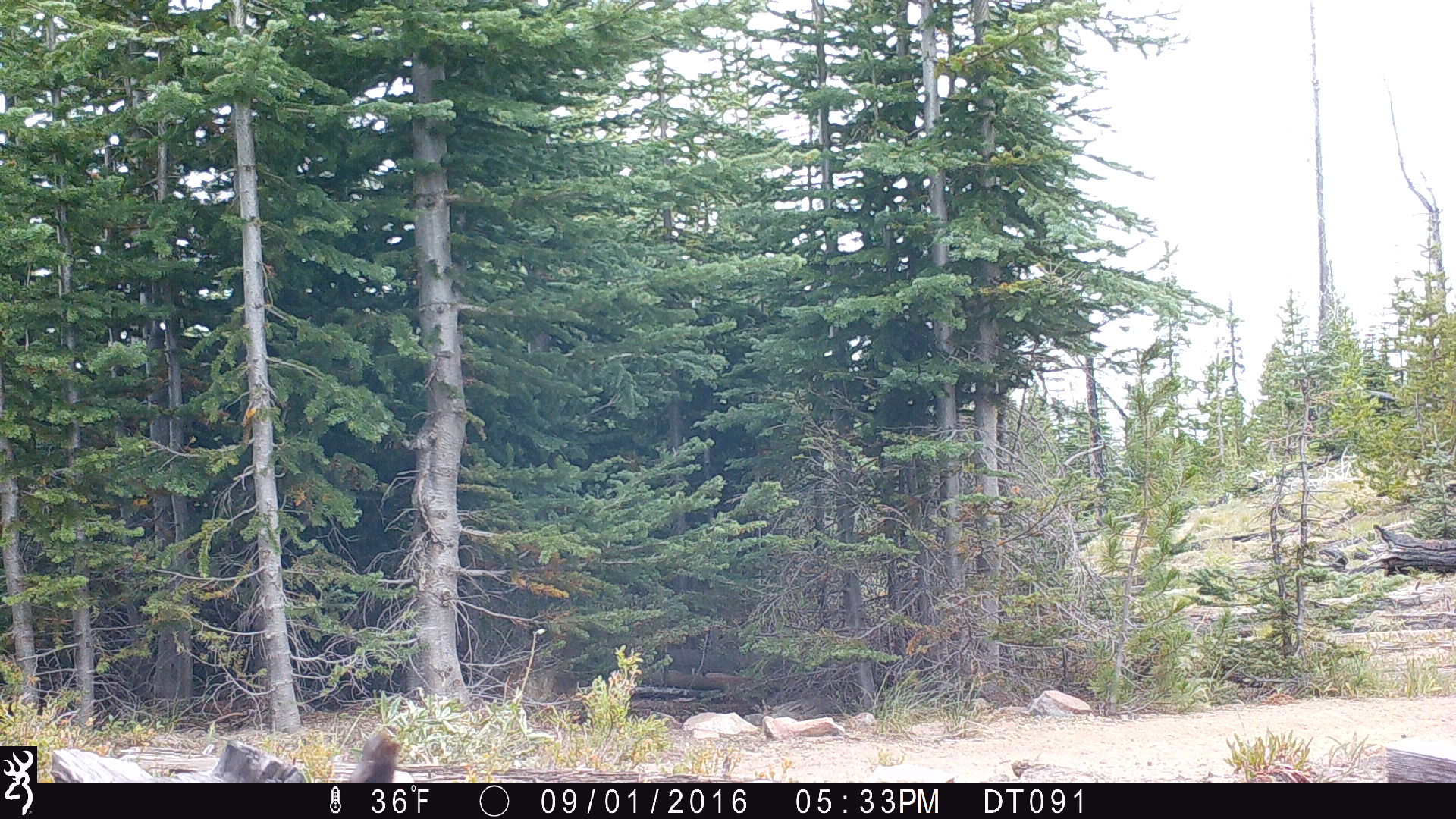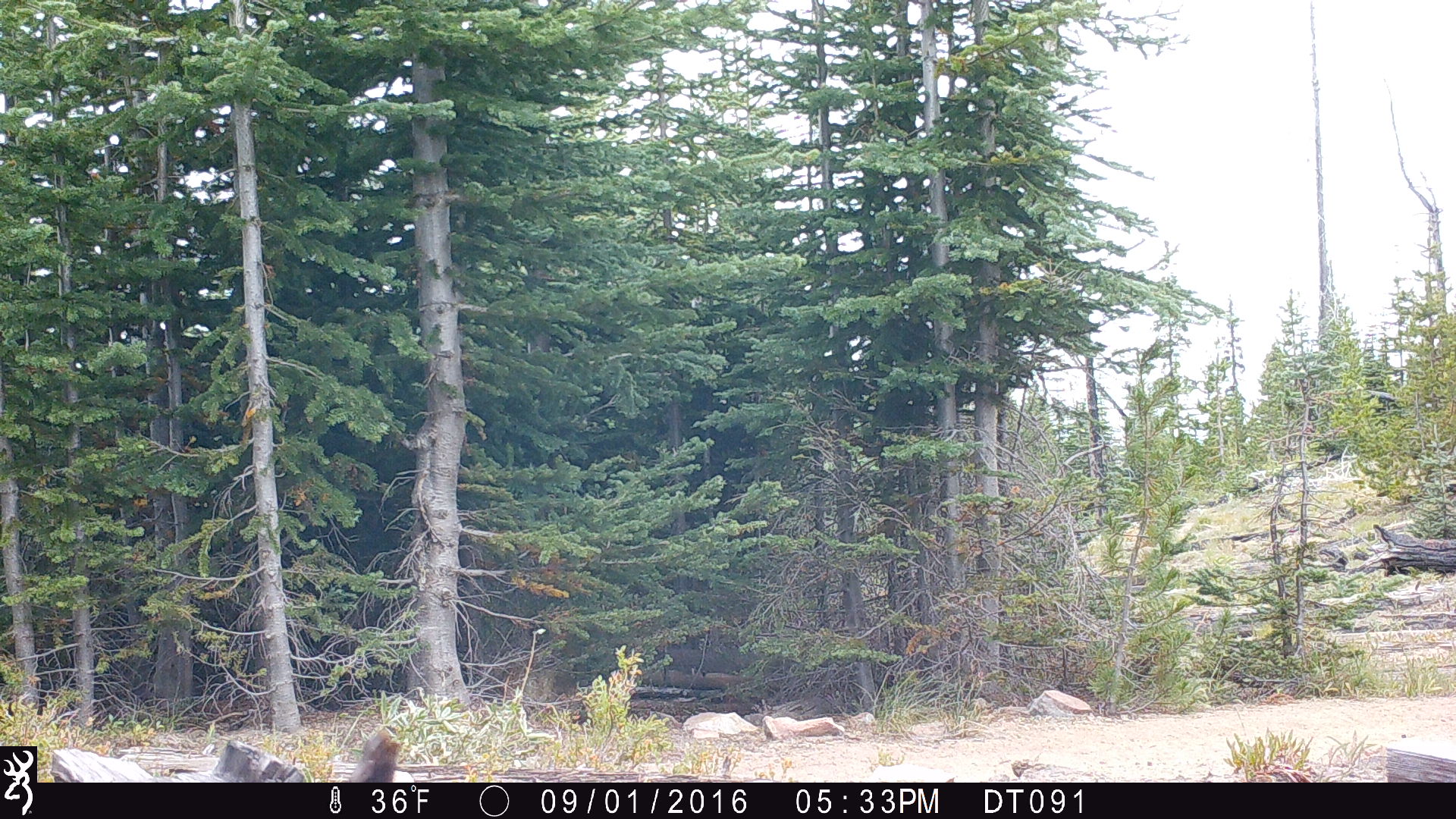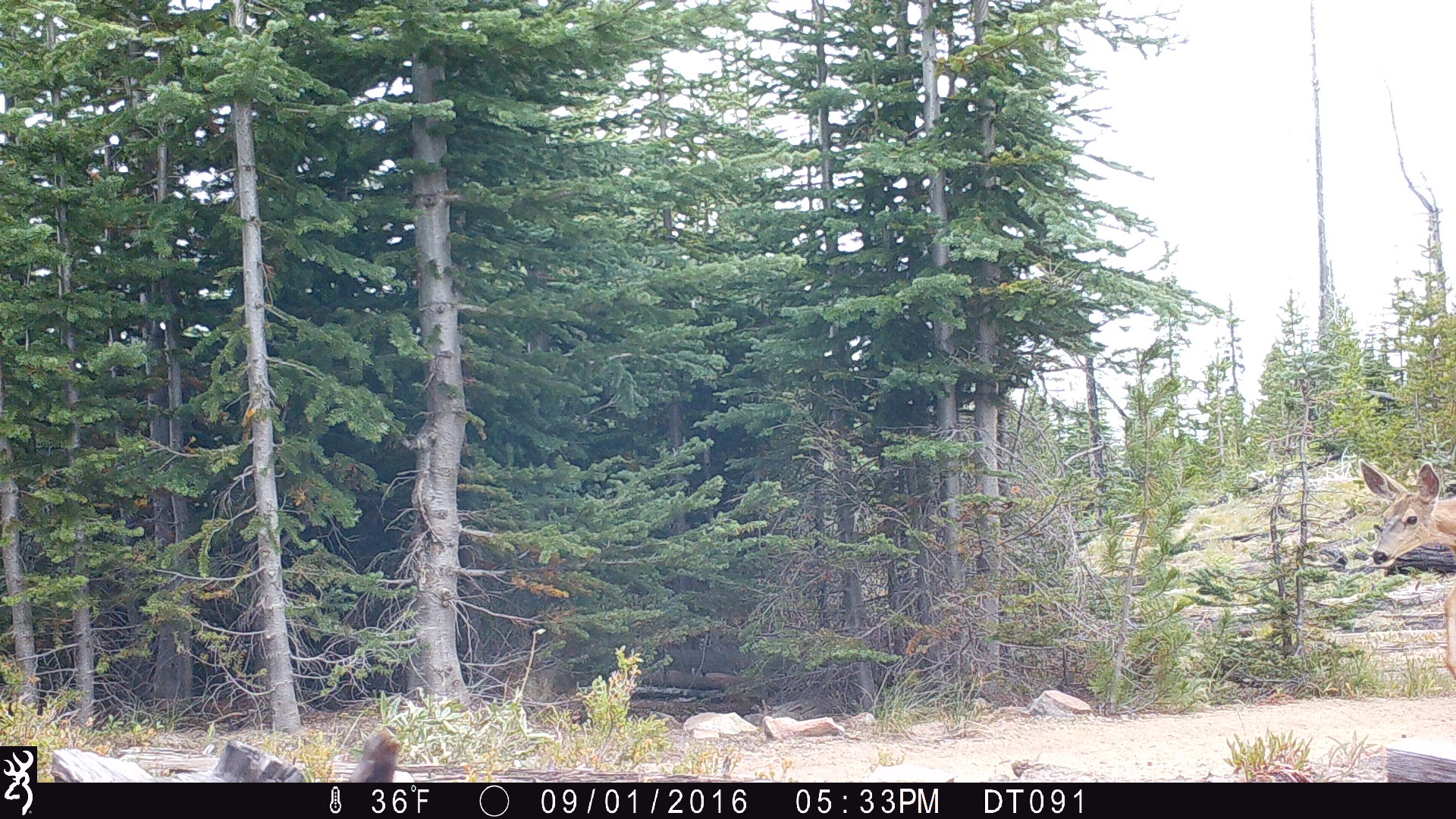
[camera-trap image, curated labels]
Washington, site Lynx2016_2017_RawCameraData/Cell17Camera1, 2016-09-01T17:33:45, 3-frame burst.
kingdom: Animalia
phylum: Chordata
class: Mammalia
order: Artiodactyla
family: Cervidae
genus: Odocoileus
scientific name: Odocoileus hemionus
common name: mule deer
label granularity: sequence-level